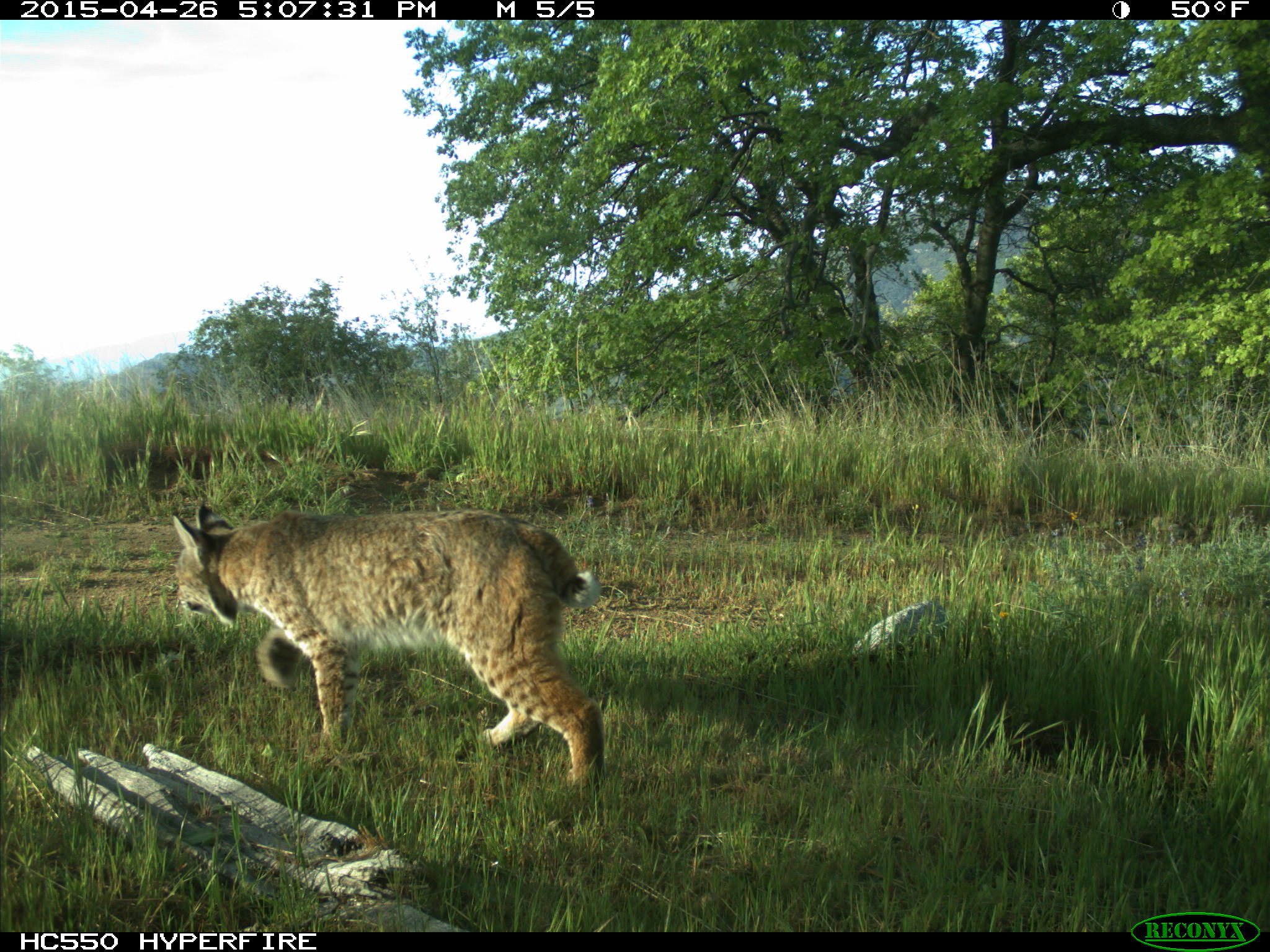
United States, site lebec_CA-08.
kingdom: Animalia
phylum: Chordata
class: Mammalia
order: Carnivora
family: Felidae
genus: Lynx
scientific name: Lynx rufus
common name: bobcat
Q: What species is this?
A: Lynx rufus (bobcat).